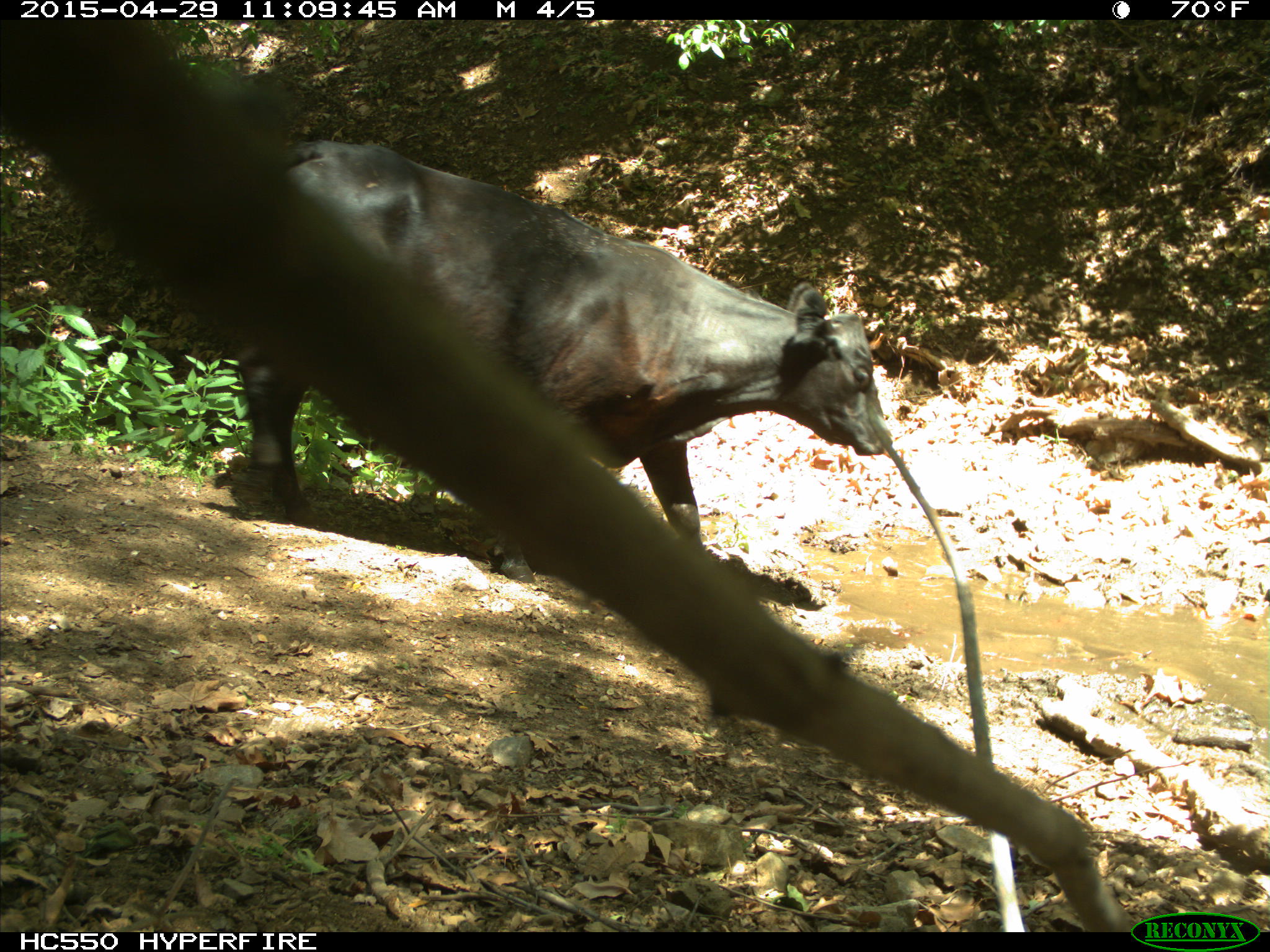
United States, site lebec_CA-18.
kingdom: Animalia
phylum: Chordata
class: Mammalia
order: Artiodactyla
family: Bovidae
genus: Bos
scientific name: Bos taurus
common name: domestic cow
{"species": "Bos taurus (domestic cow)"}